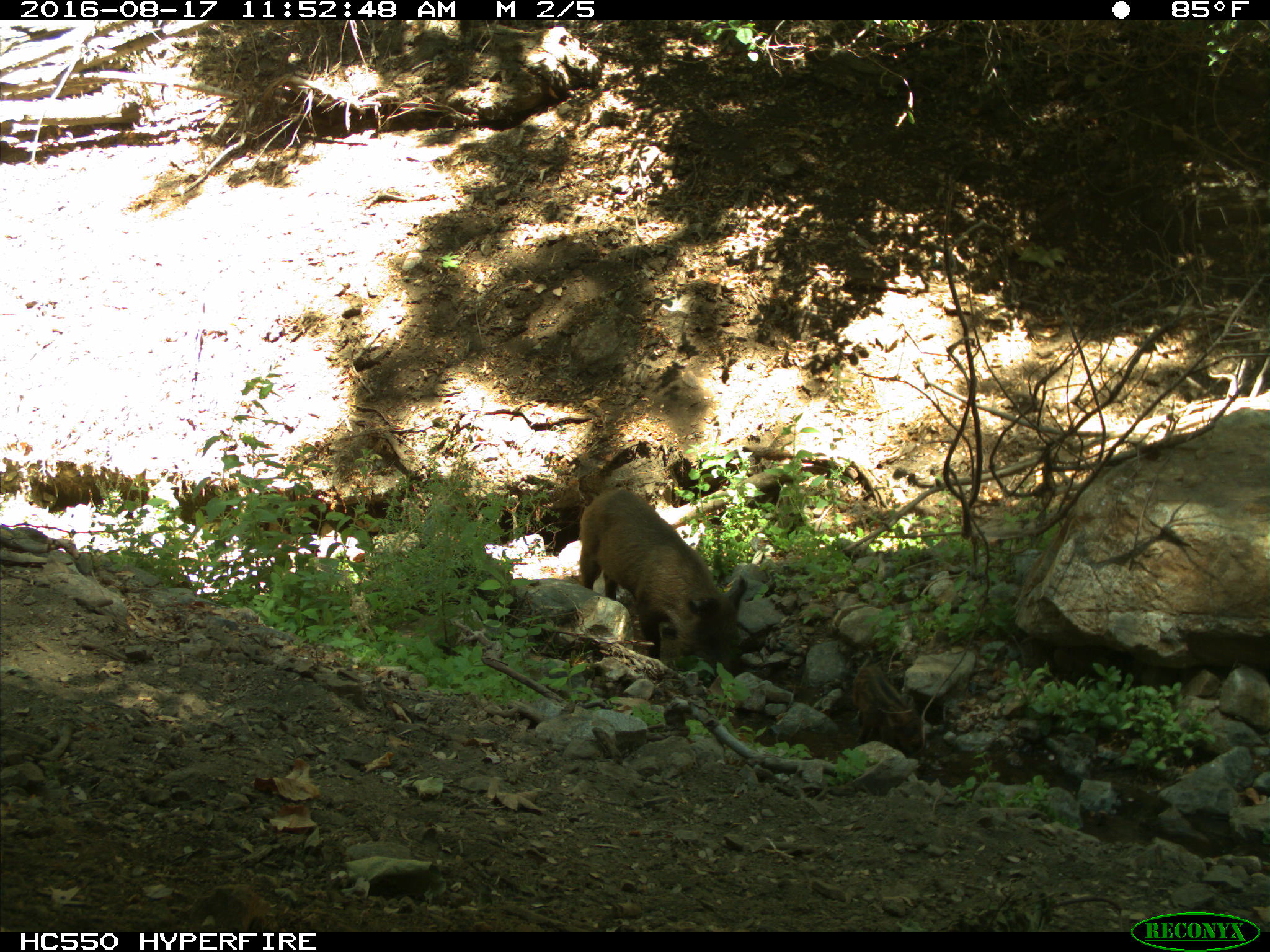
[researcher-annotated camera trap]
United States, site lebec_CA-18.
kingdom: Animalia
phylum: Chordata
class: Mammalia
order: Artiodactyla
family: Suidae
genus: Sus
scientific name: Sus scrofa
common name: wild boar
Sus scrofa (wild boar).